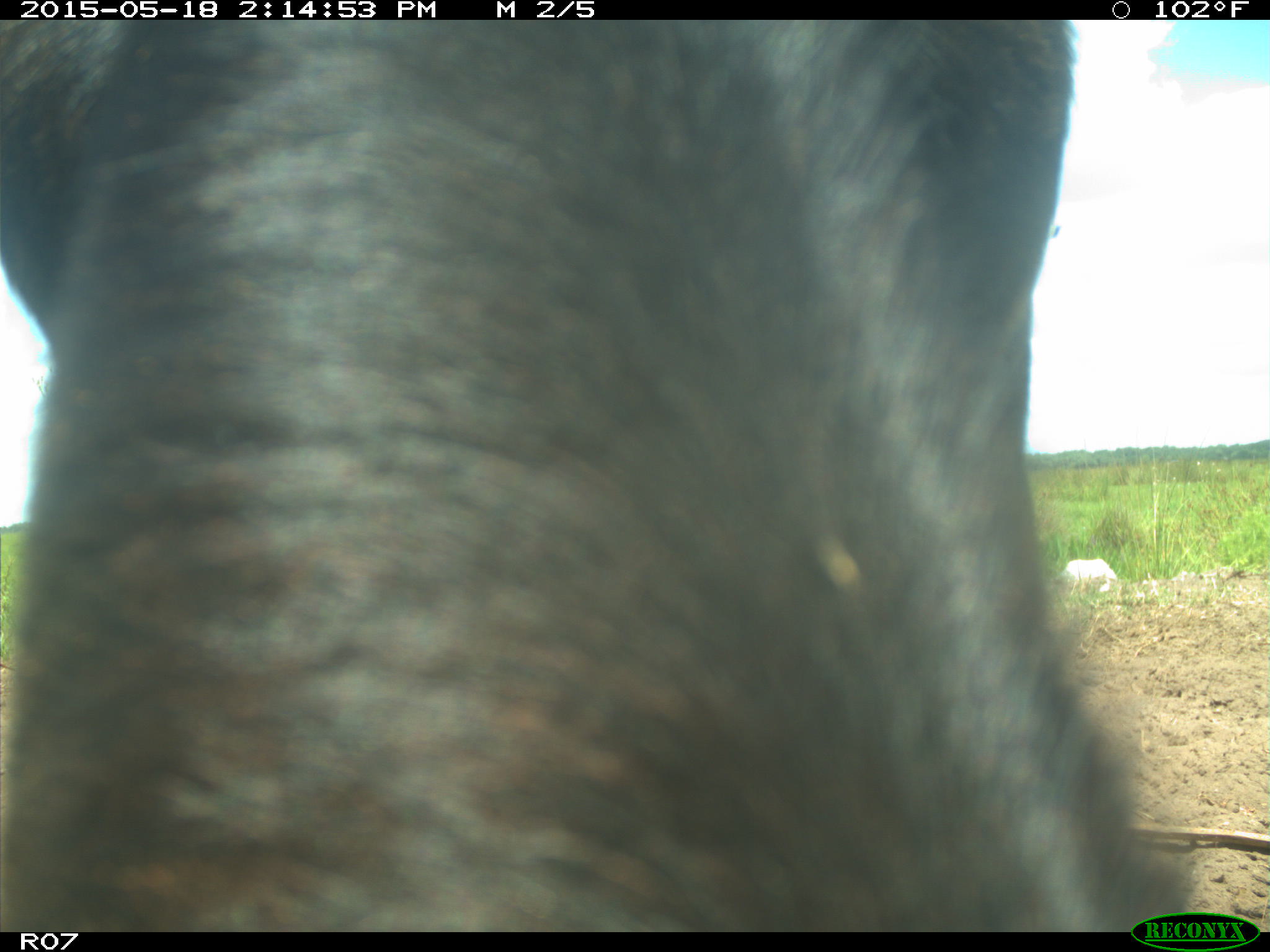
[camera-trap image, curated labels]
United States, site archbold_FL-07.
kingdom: Animalia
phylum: Chordata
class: Mammalia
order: Artiodactyla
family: Bovidae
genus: Bos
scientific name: Bos taurus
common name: domestic cow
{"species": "Bos taurus (domestic cow)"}